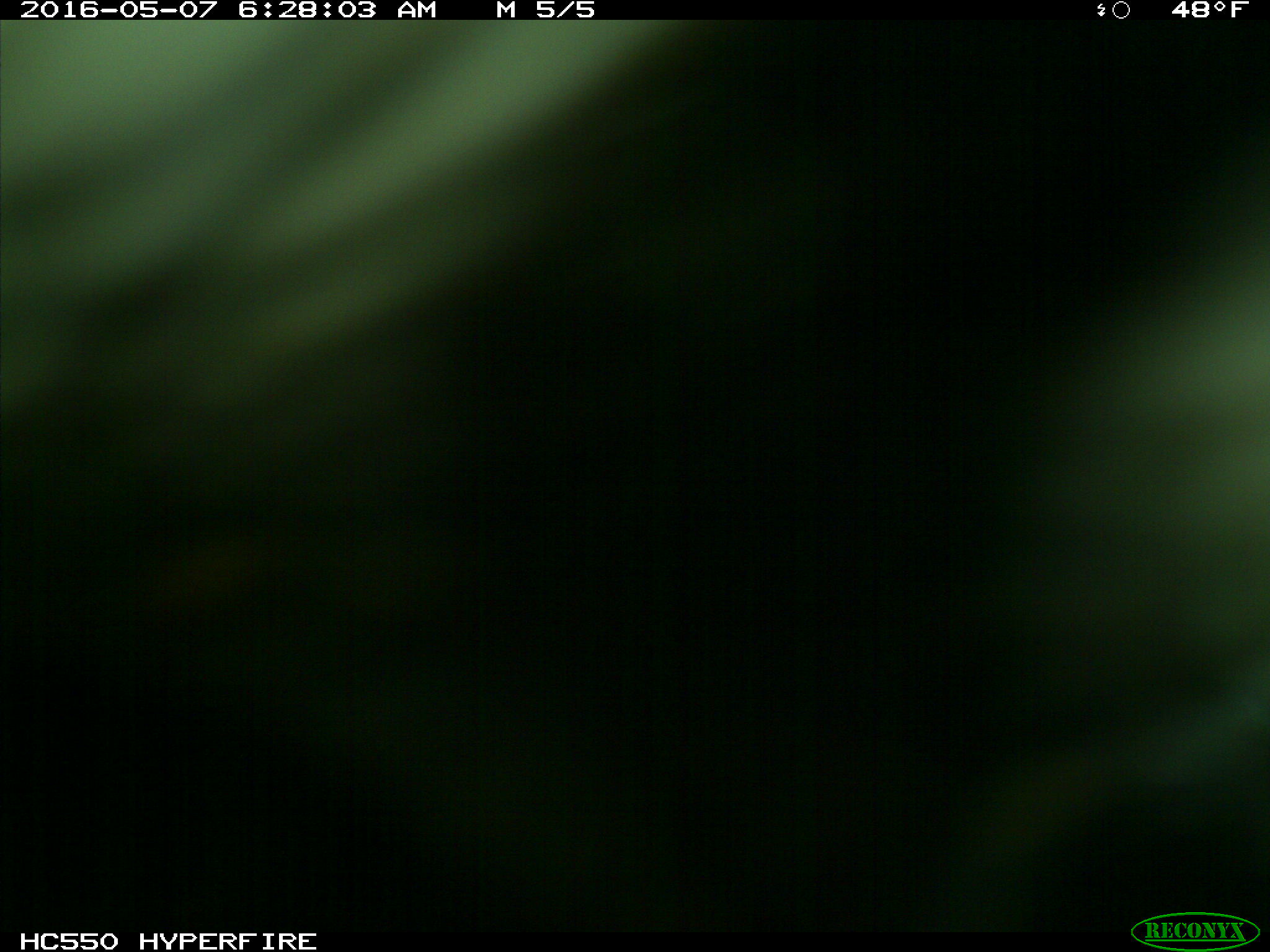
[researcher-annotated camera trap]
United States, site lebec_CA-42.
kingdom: Animalia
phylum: Chordata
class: Mammalia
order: Artiodactyla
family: Bovidae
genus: Bos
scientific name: Bos taurus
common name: domestic cow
Bos taurus (domestic cow).